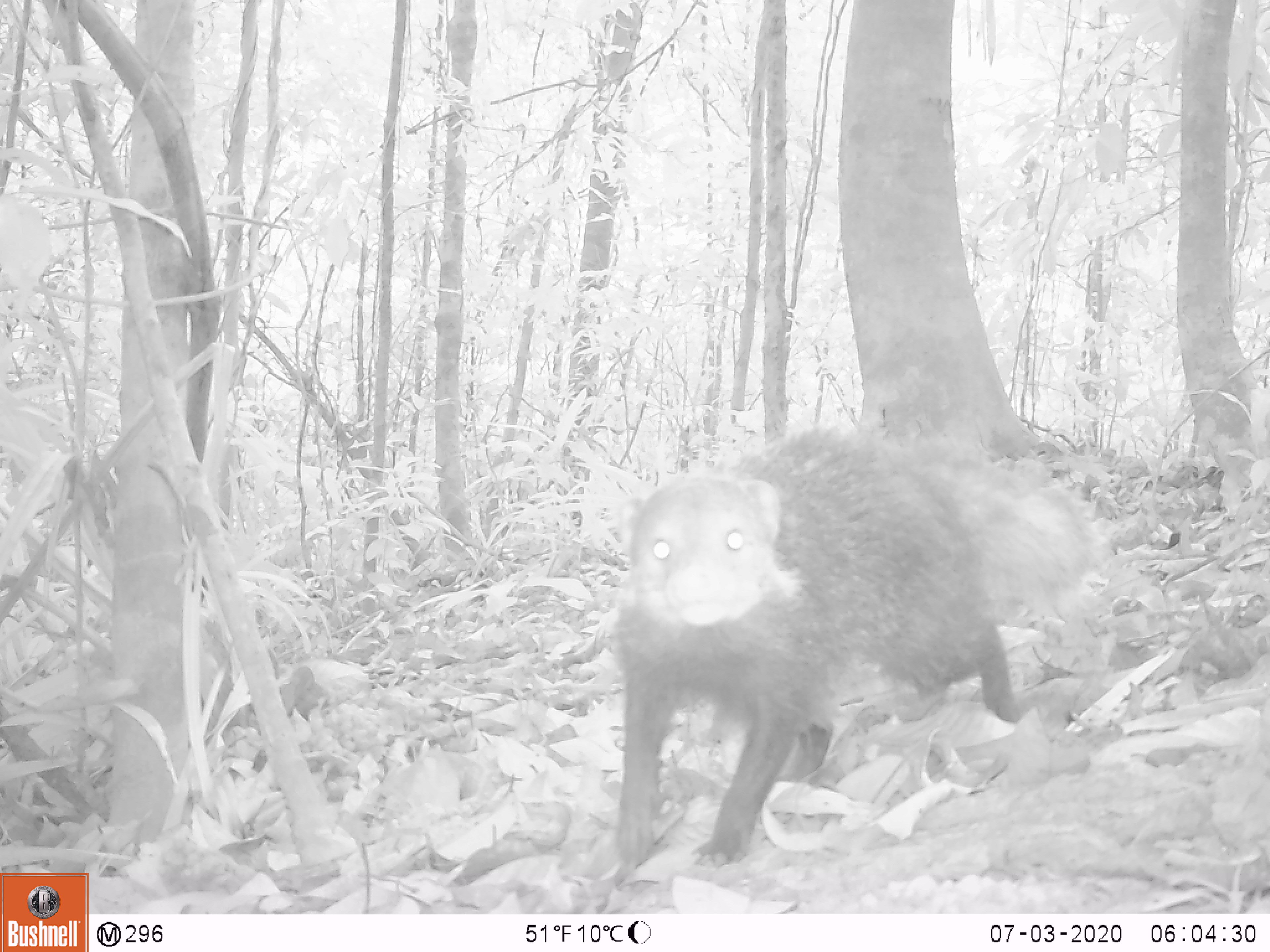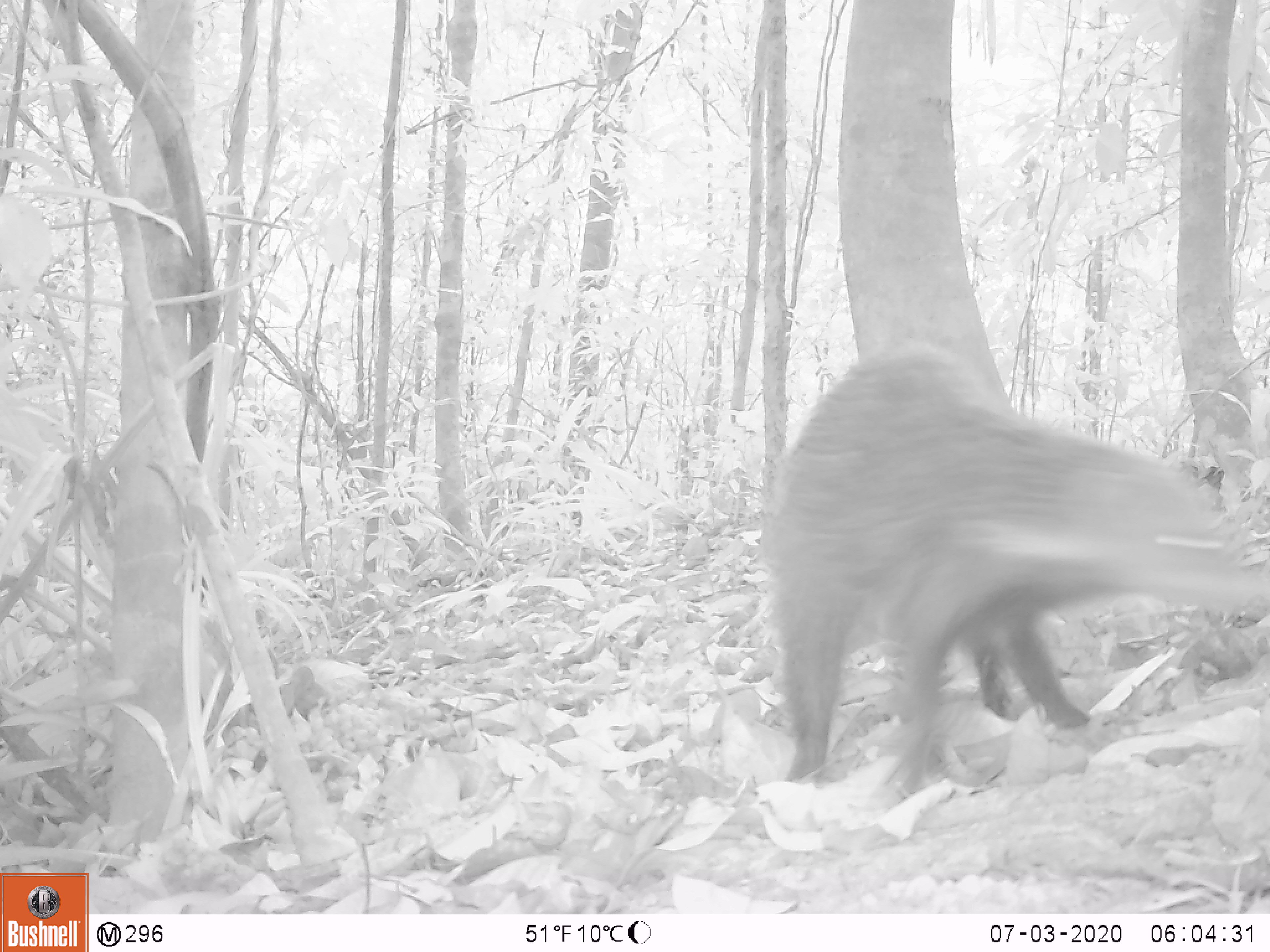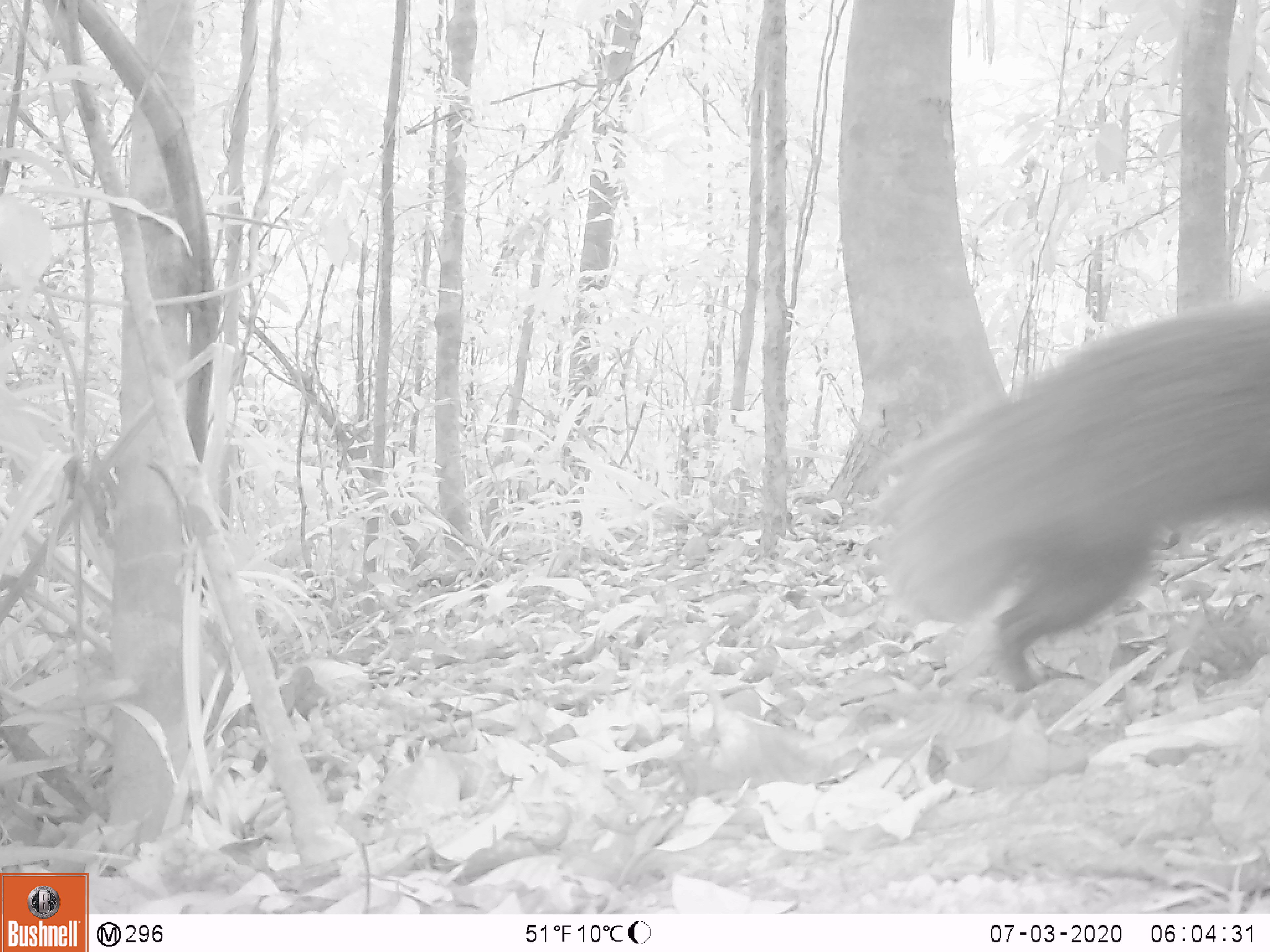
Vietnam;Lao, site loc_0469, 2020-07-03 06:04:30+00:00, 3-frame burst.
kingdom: Animalia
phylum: Chordata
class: Mammalia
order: Carnivora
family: Herpestidae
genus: Urva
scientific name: Urva urva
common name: crab-eating mongoose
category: crab eating mongoose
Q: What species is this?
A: Crab eating mongoose (crab-eating mongoose) (Urva urva).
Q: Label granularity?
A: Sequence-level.